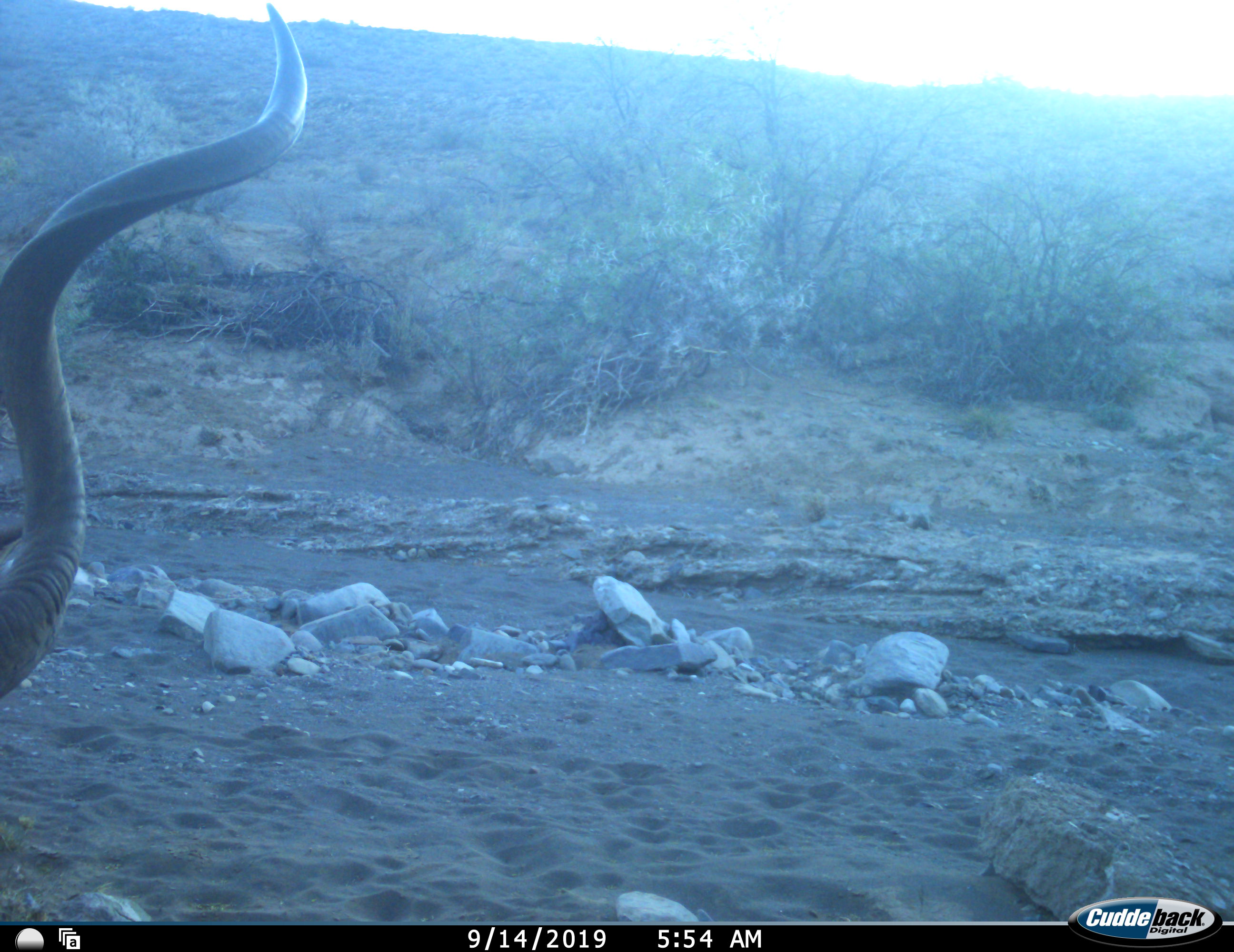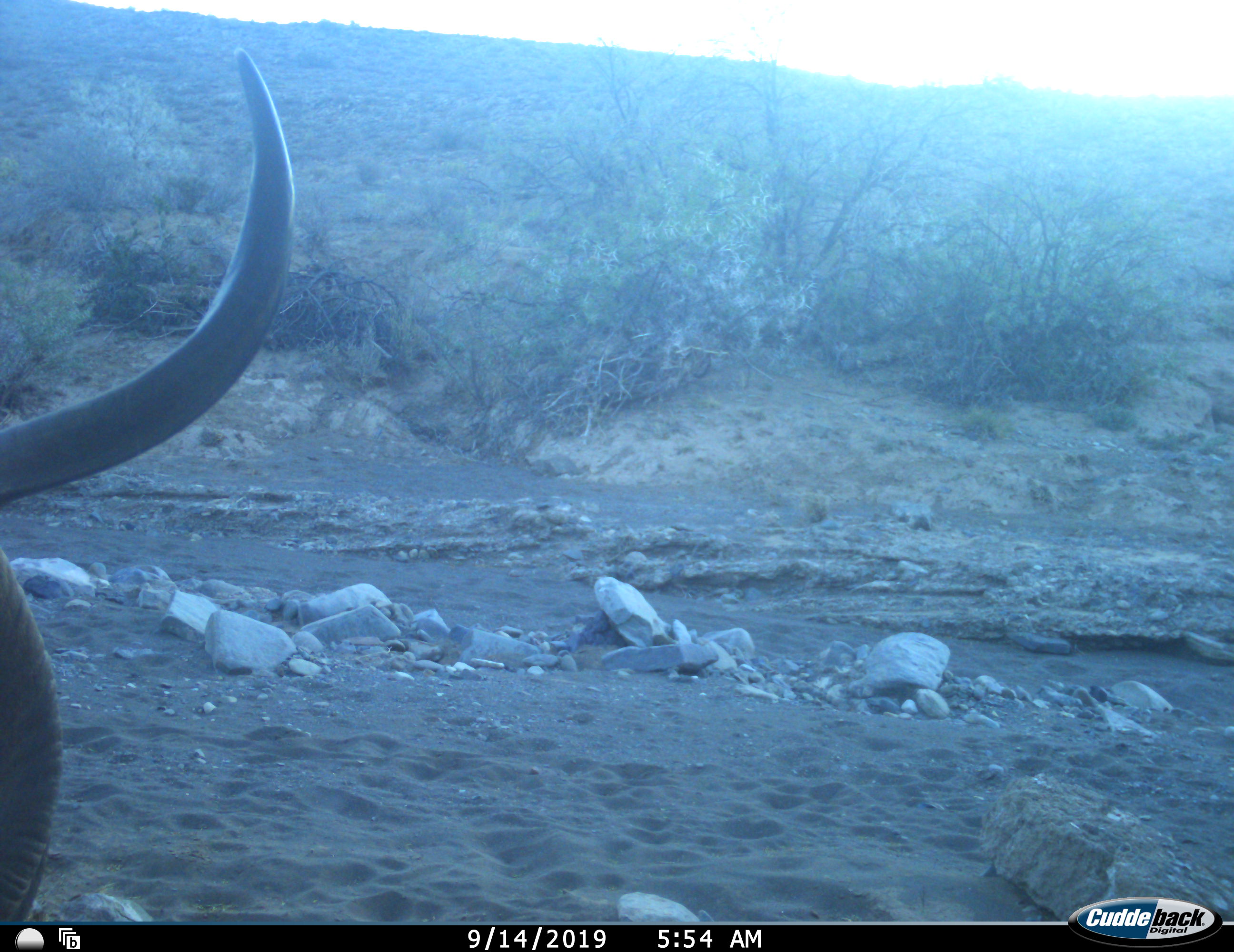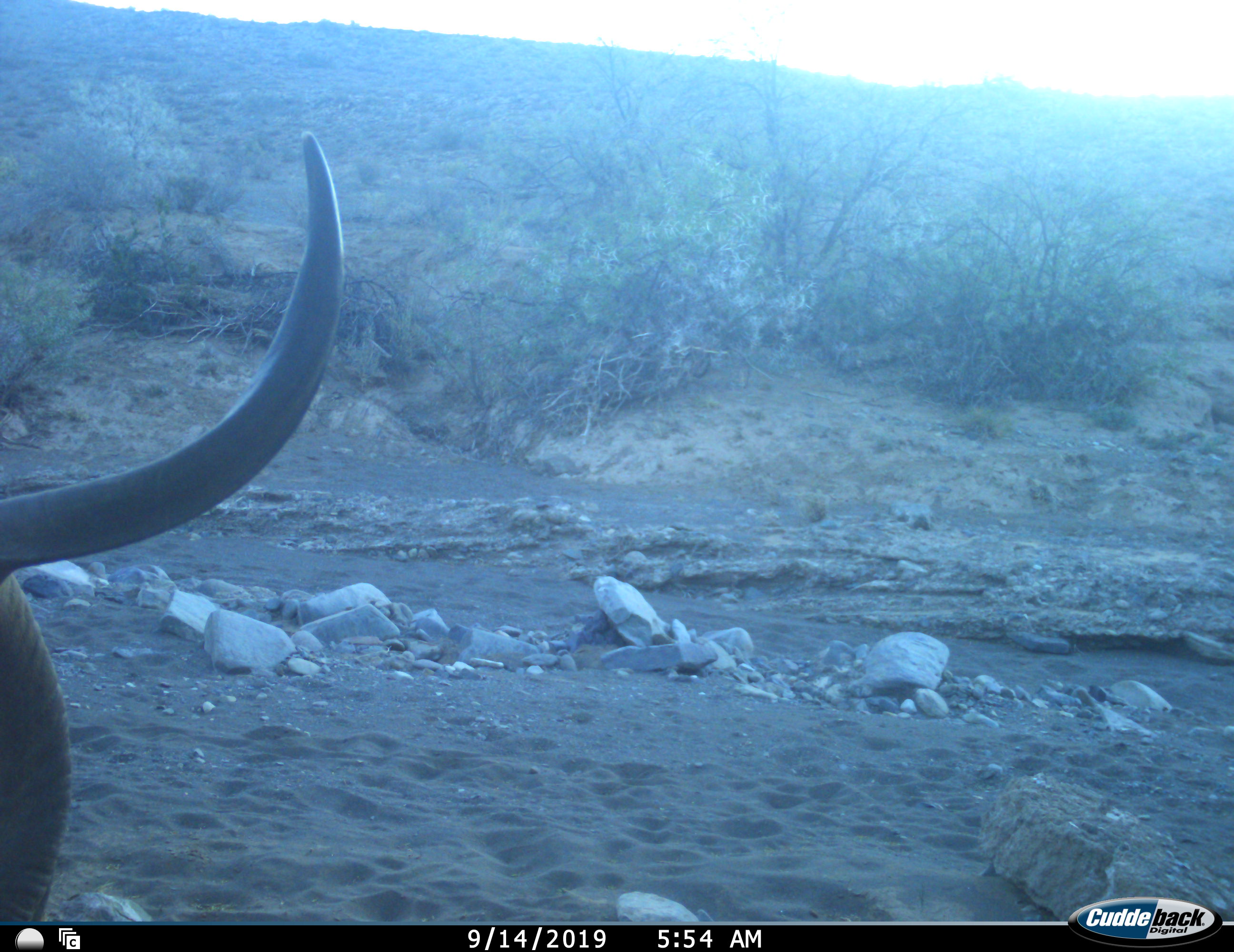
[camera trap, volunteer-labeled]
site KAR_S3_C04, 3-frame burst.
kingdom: Animalia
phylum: Chordata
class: Mammalia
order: Artiodactyla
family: Bovidae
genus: Tragelaphus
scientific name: Tragelaphus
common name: kudu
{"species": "kudu (Tragelaphus)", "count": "1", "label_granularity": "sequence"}